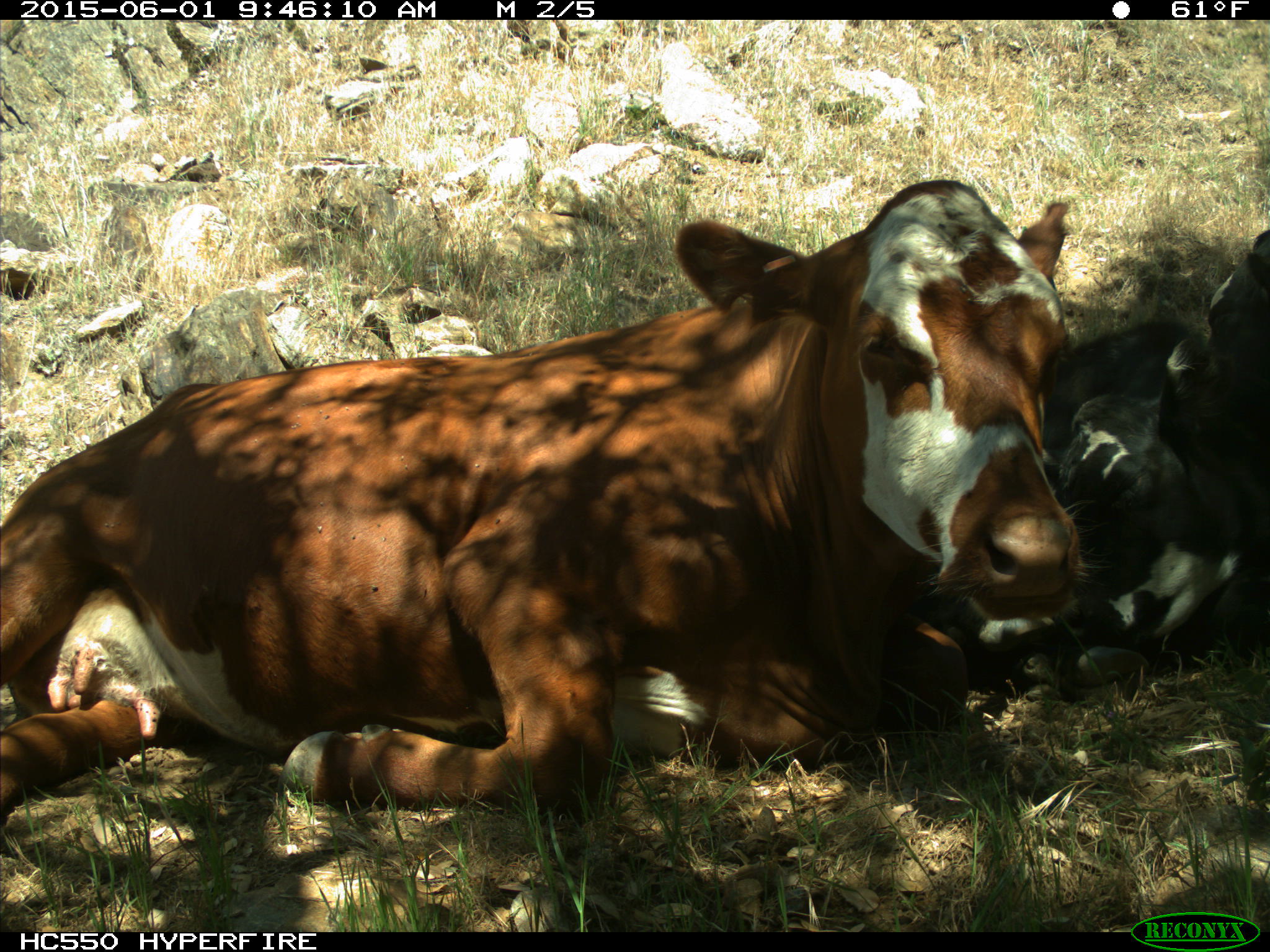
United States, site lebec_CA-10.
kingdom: Animalia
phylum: Chordata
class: Mammalia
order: Artiodactyla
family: Bovidae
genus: Bos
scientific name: Bos taurus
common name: domestic cow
Bos taurus (domestic cow).